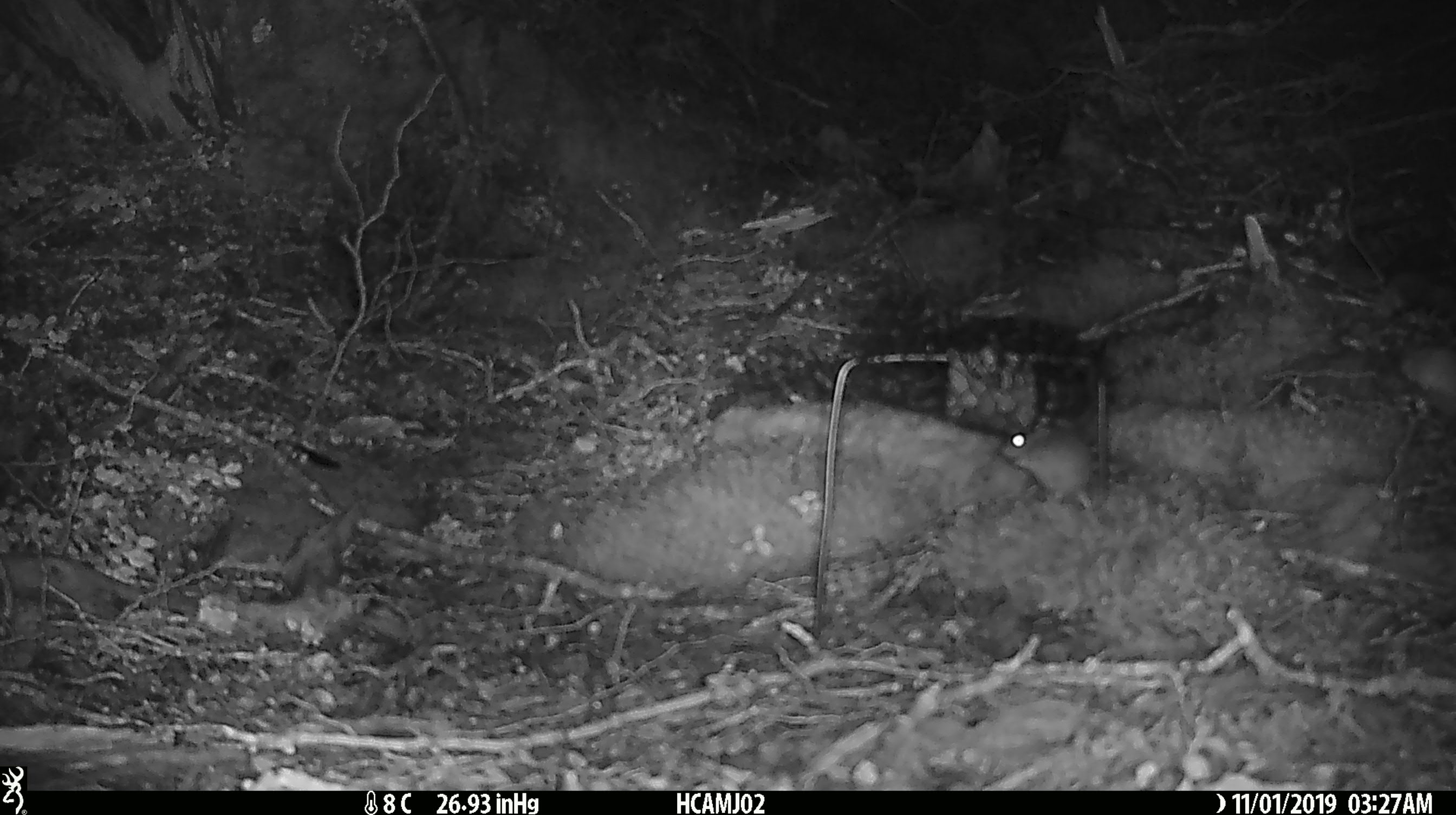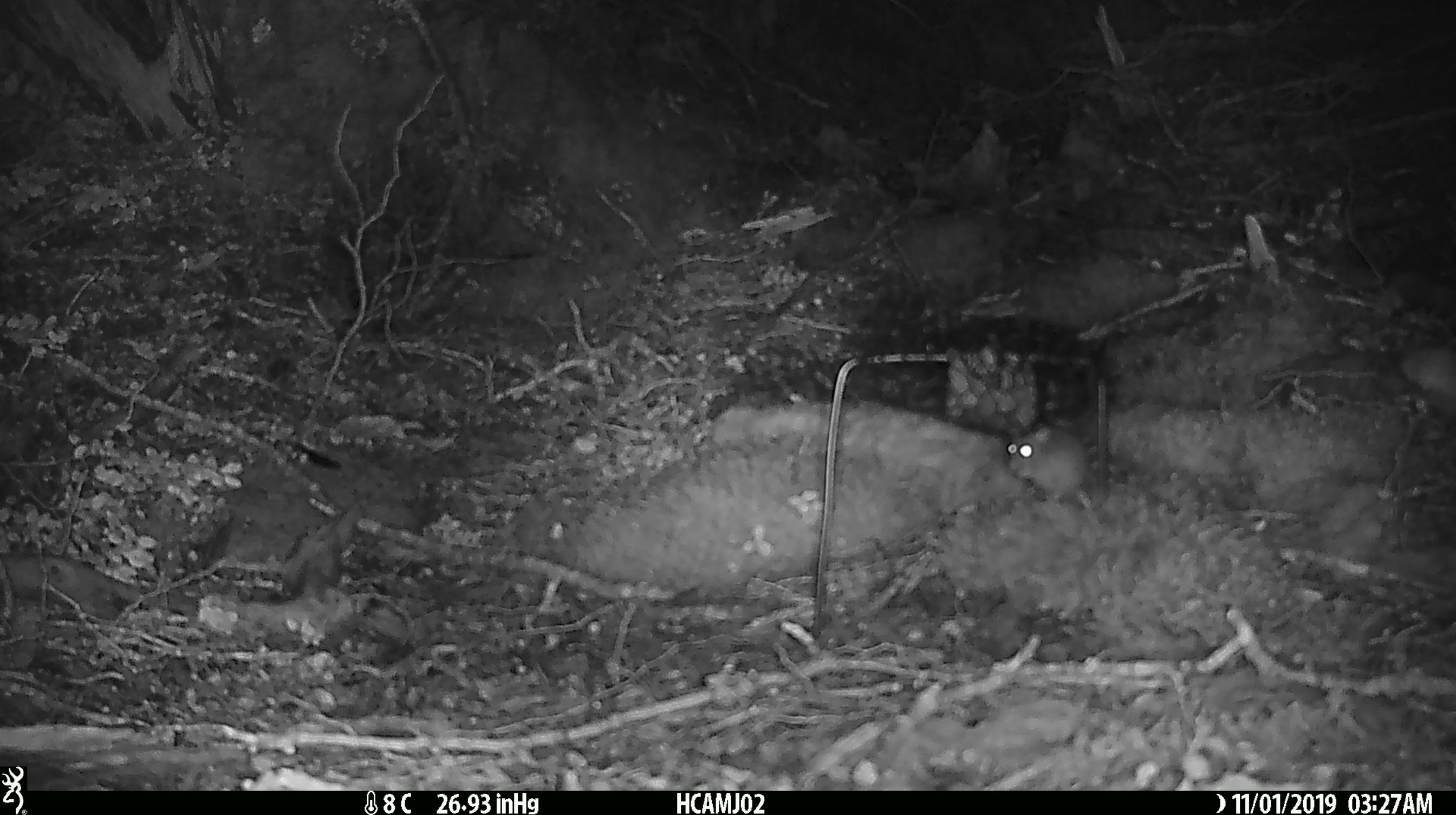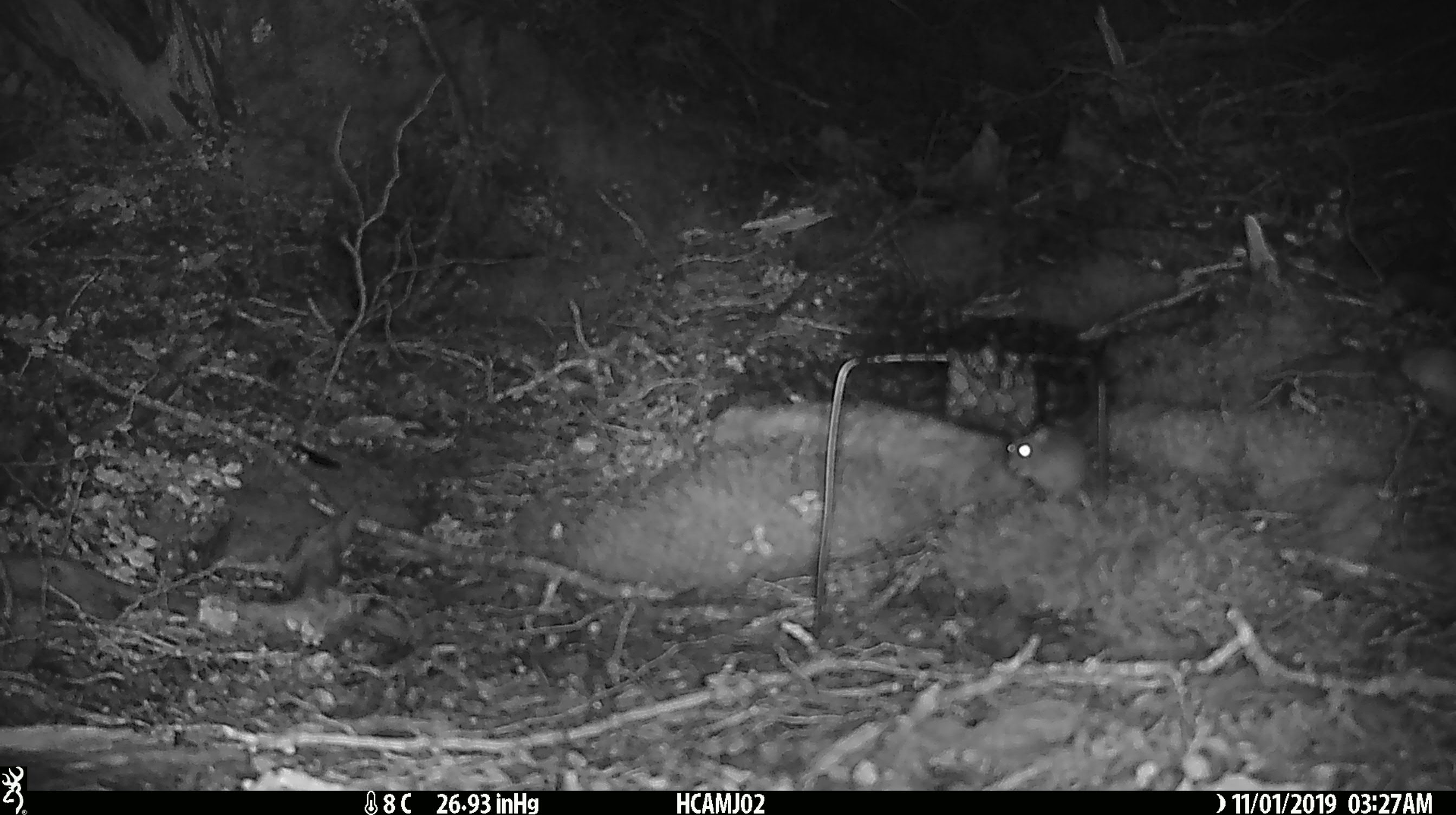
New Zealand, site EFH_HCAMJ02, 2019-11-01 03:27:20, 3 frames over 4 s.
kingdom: Animalia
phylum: Chordata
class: Mammalia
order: Rodentia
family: Muridae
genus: Mus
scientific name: Mus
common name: mouse